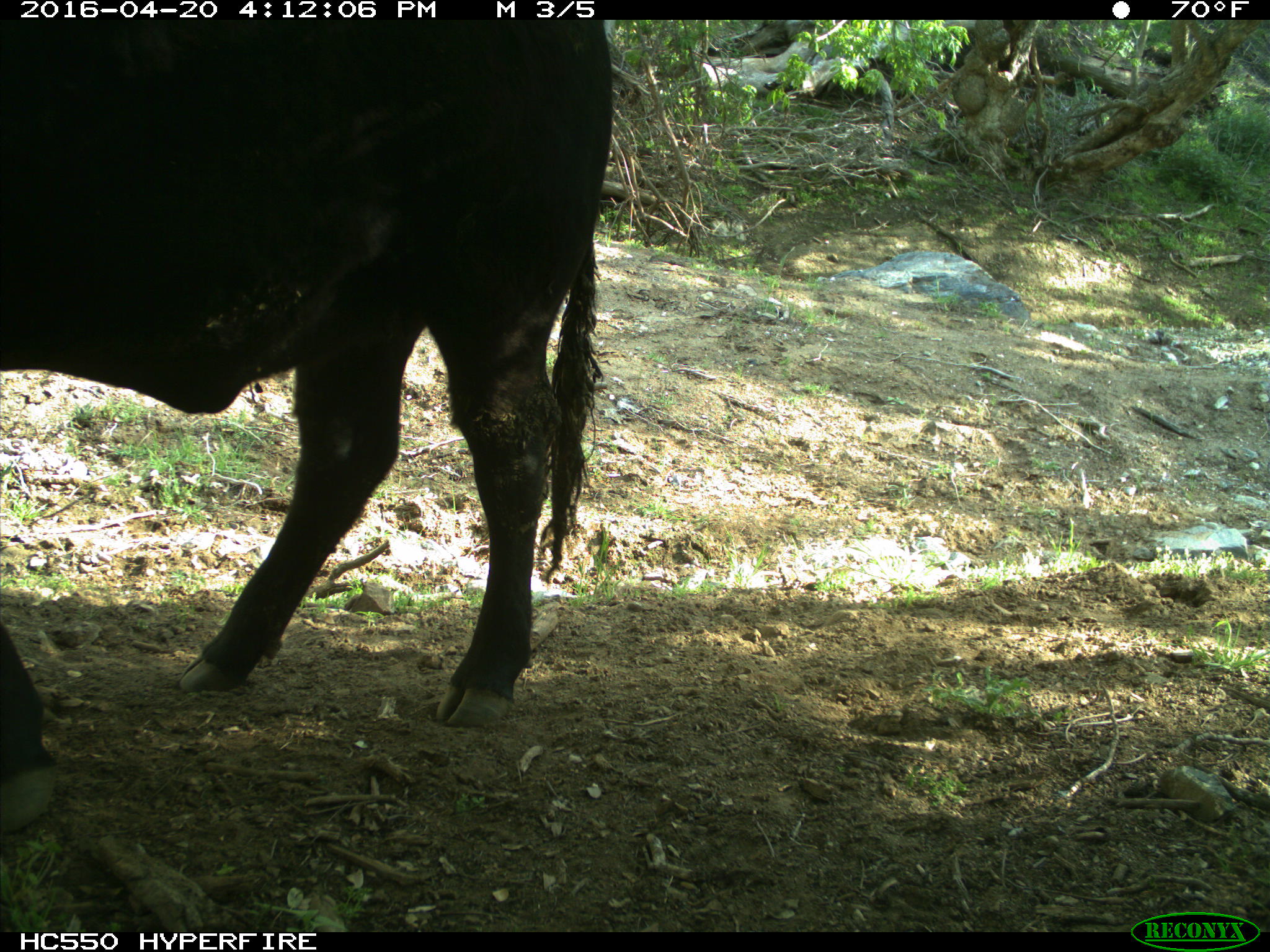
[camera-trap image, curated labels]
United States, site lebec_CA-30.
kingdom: Animalia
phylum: Chordata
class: Mammalia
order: Artiodactyla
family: Bovidae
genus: Bos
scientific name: Bos taurus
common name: domestic cow